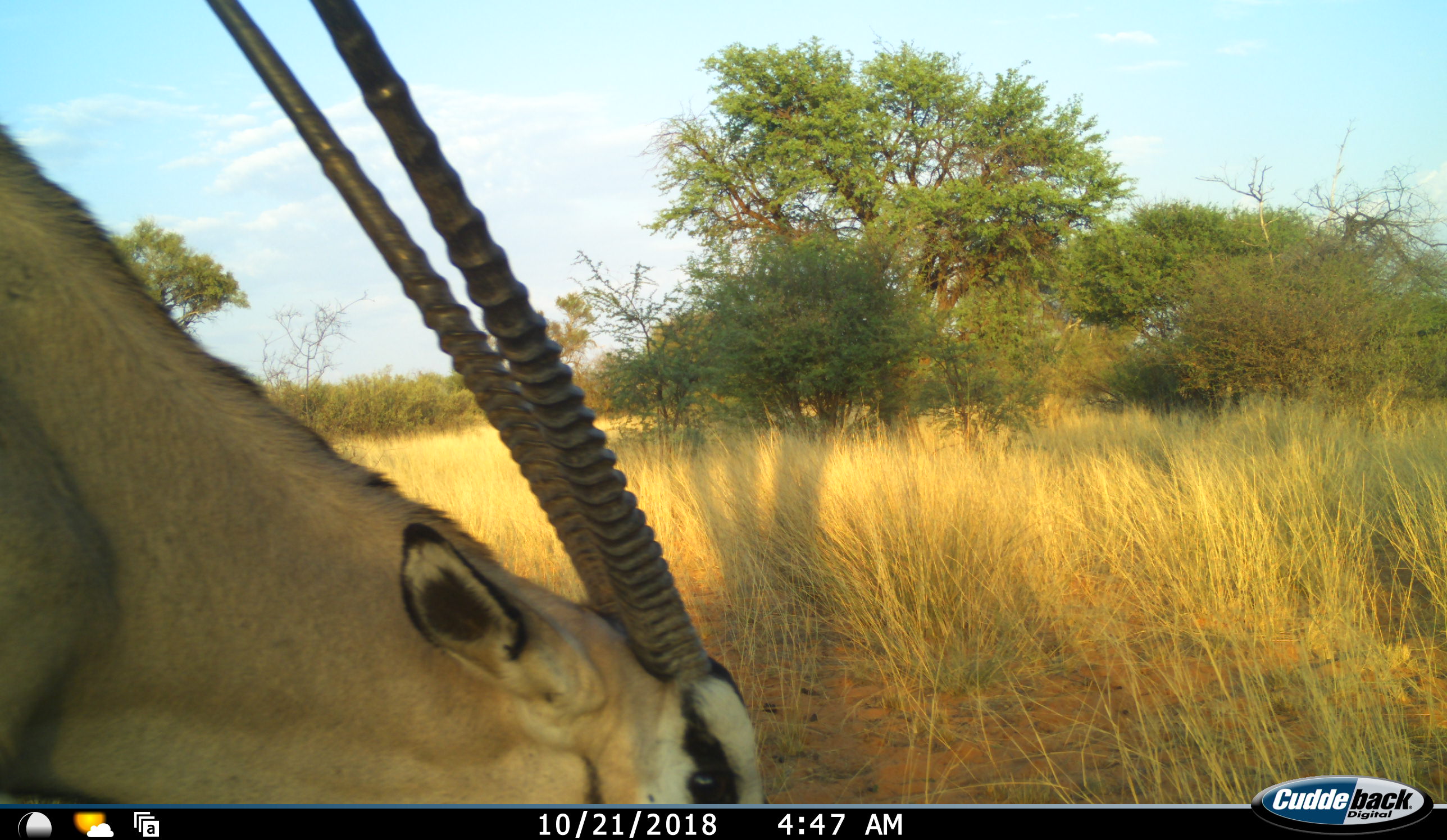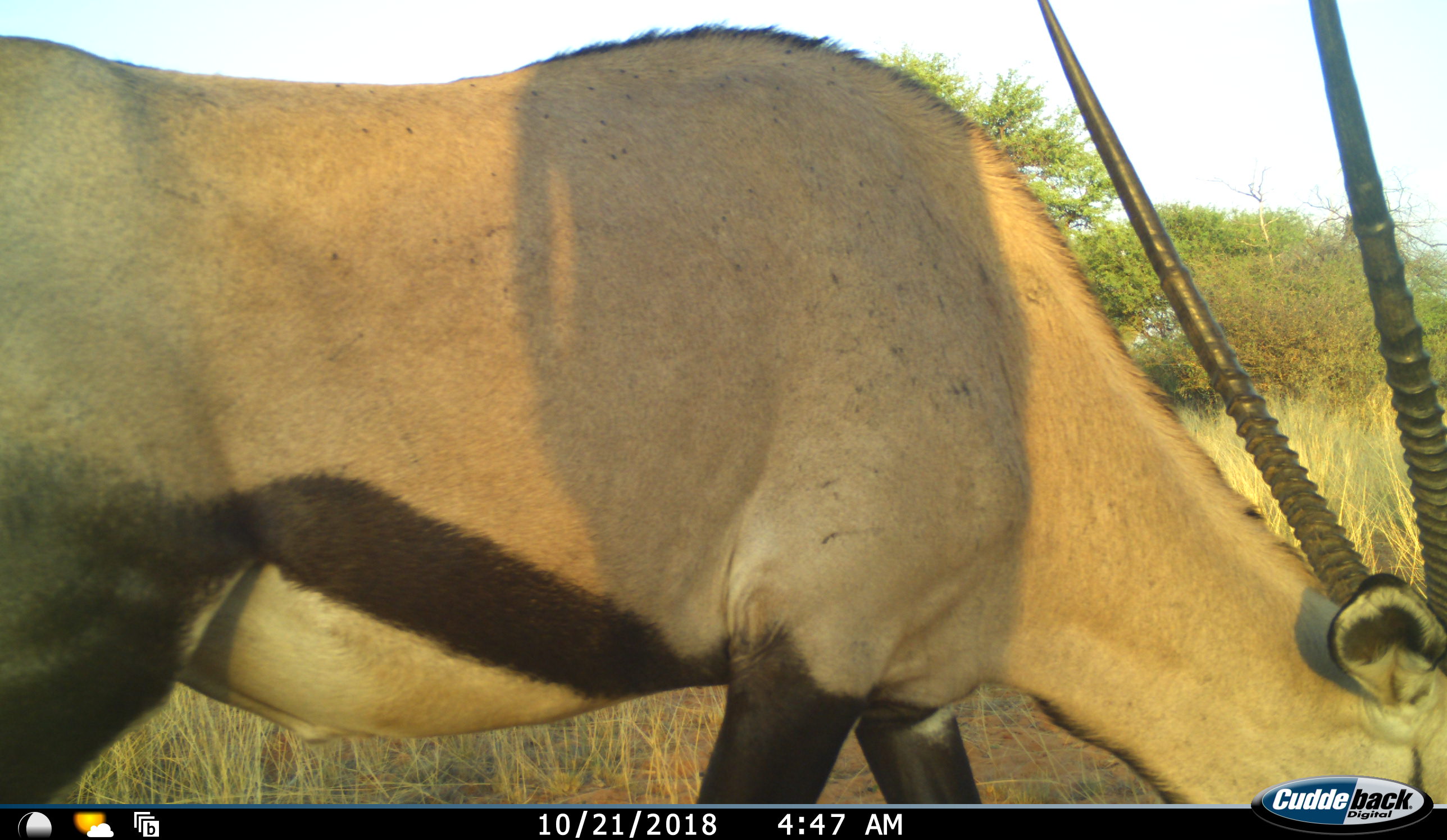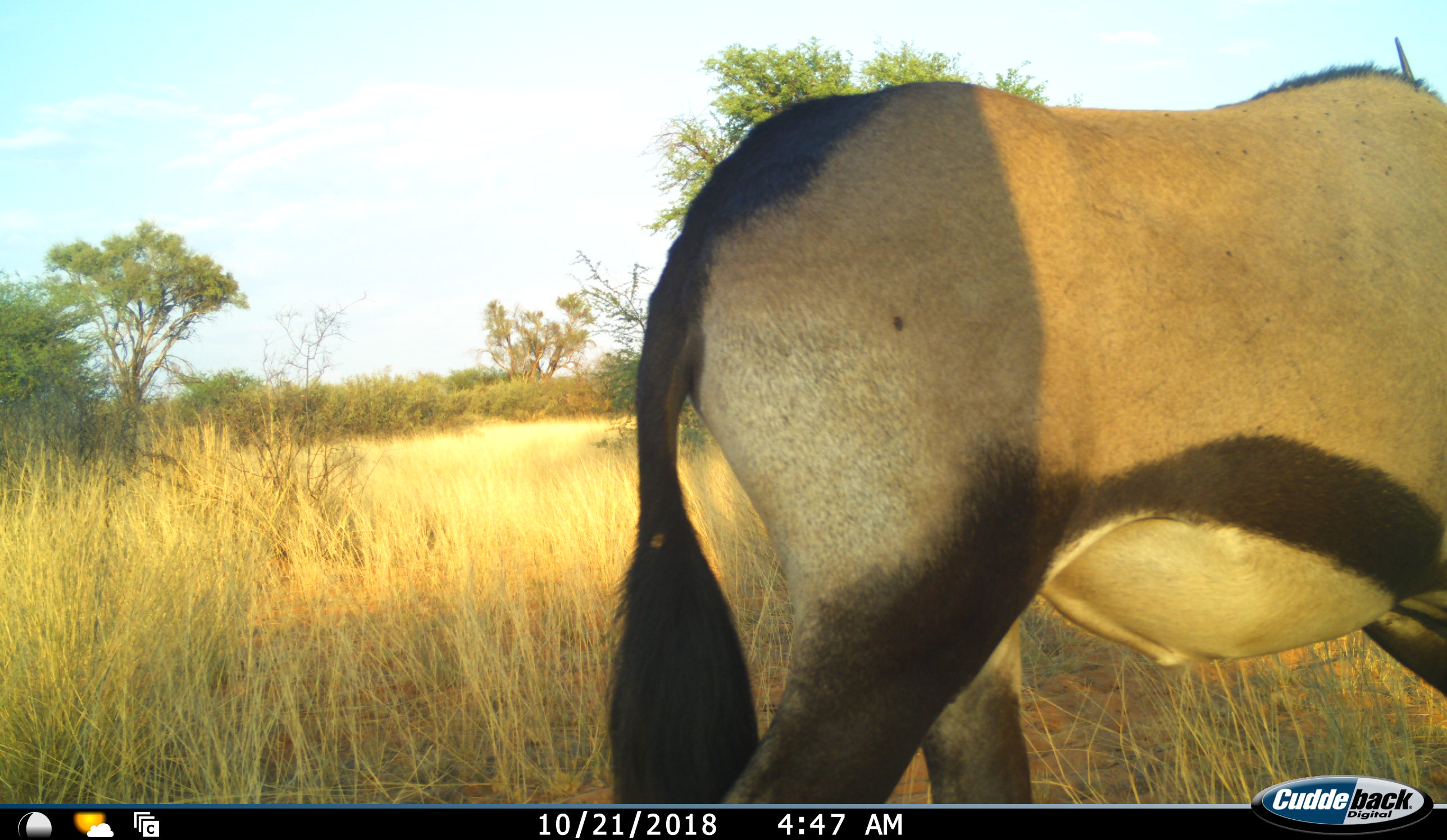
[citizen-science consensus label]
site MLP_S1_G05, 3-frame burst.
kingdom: Animalia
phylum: Chordata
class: Mammalia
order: Artiodactyla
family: Bovidae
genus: Oryx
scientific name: Oryx gazella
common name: gemsbok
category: oryx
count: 1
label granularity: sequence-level